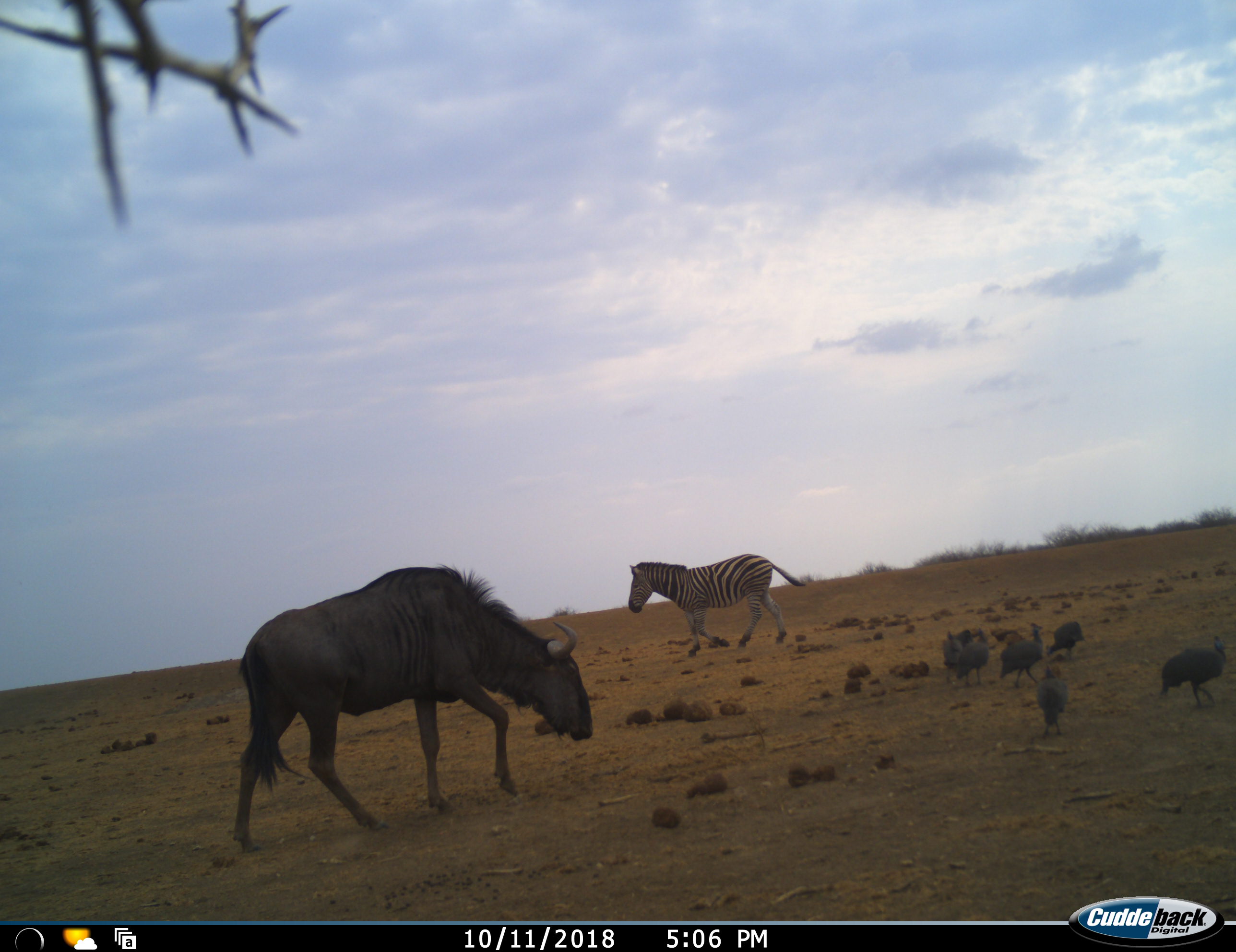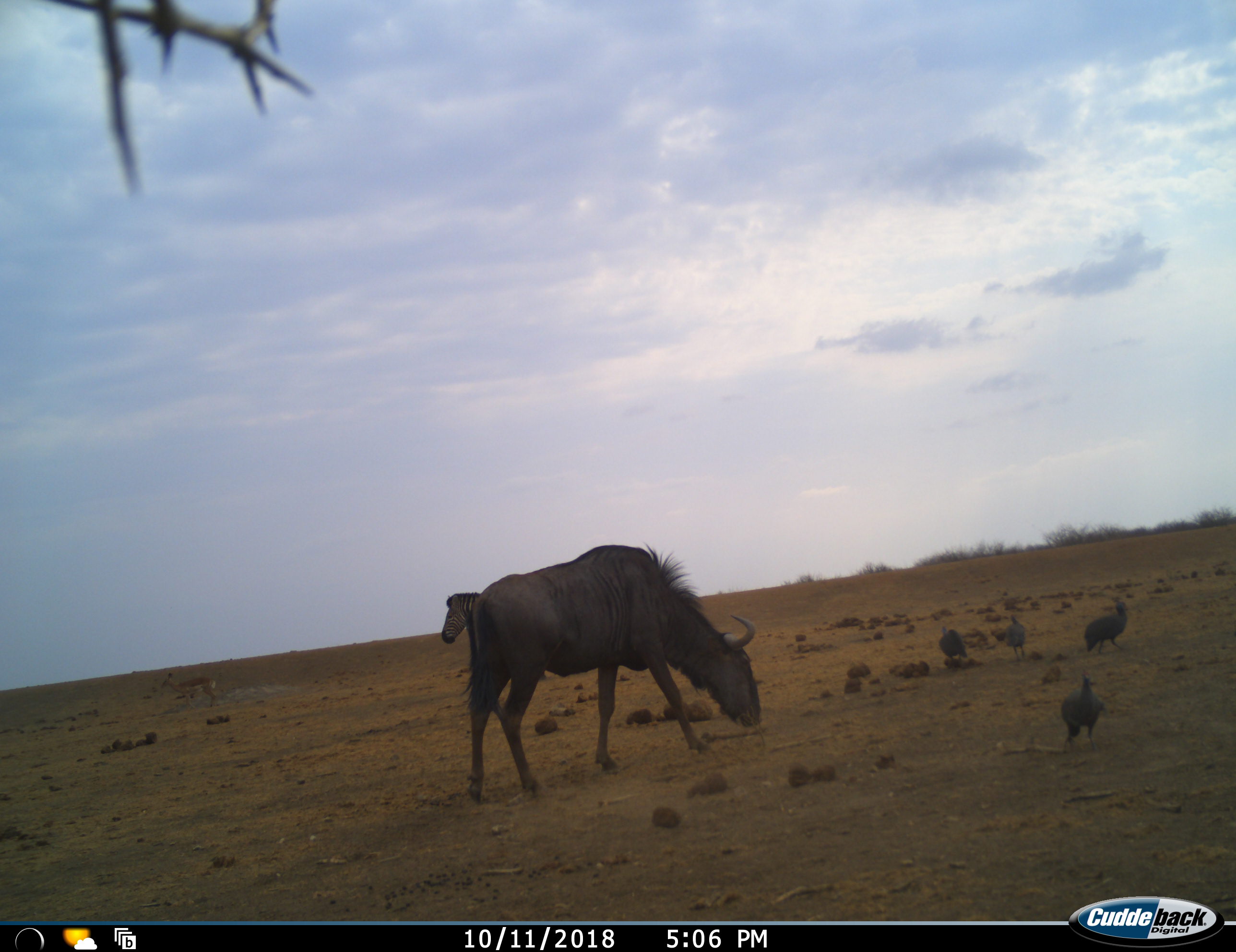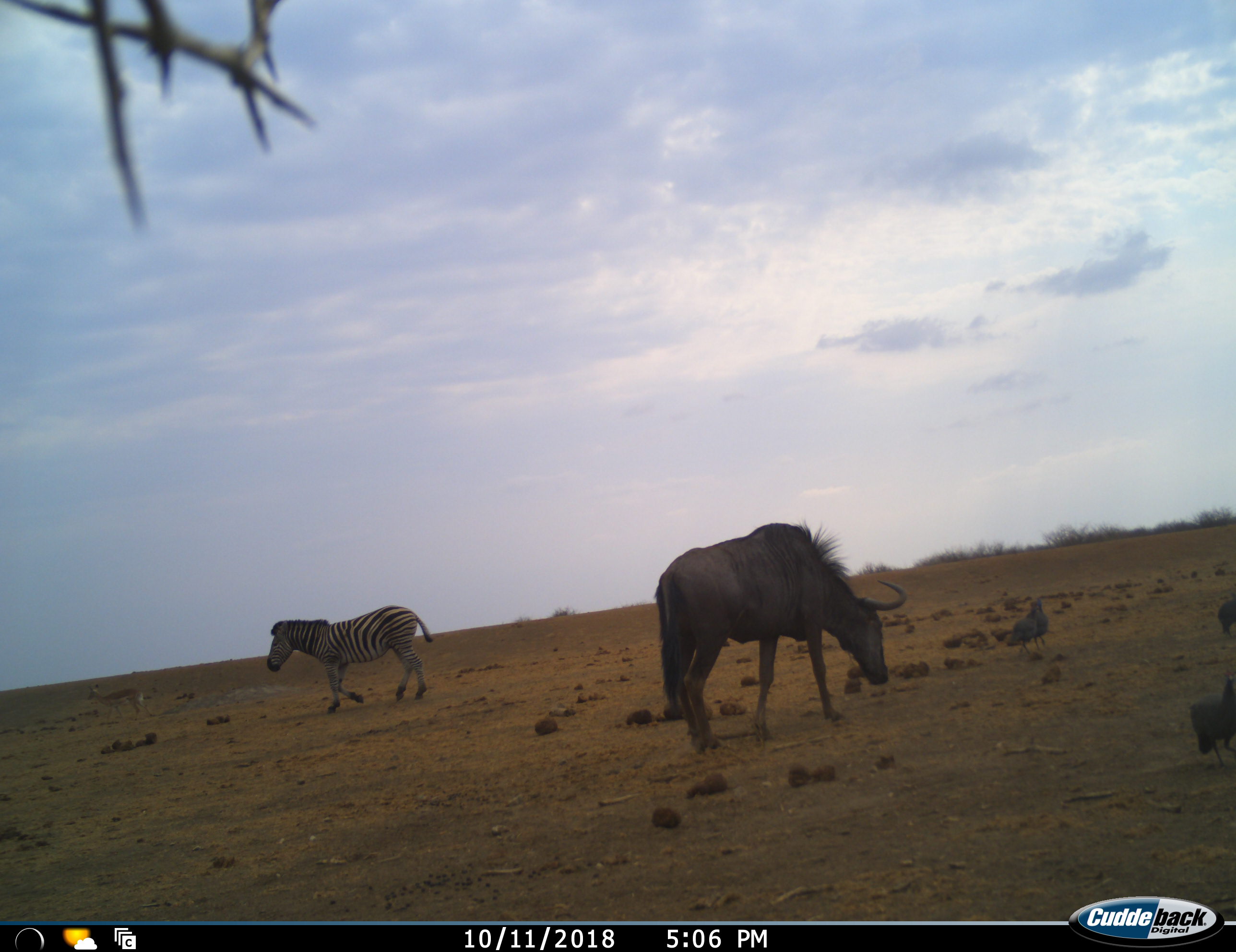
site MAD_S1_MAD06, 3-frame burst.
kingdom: Animalia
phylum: Chordata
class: Aves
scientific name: Aves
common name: bird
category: birdother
Birdother (bird) (Aves), count 6. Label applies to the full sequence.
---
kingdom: Animalia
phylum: Chordata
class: Mammalia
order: Artiodactyla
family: Bovidae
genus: Connochaetes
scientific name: Connochaetes taurinus taurinus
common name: blue wildebeest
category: wildebeestblue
Wildebeestblue (blue wildebeest) (Connochaetes taurinus taurinus), count 1. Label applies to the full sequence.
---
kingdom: Animalia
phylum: Chordata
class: Mammalia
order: Perissodactyla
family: Equidae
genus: Equus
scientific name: Equus quagga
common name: plains zebra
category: zebraplains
Zebraplains (plains zebra) (Equus quagga), count 1. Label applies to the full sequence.